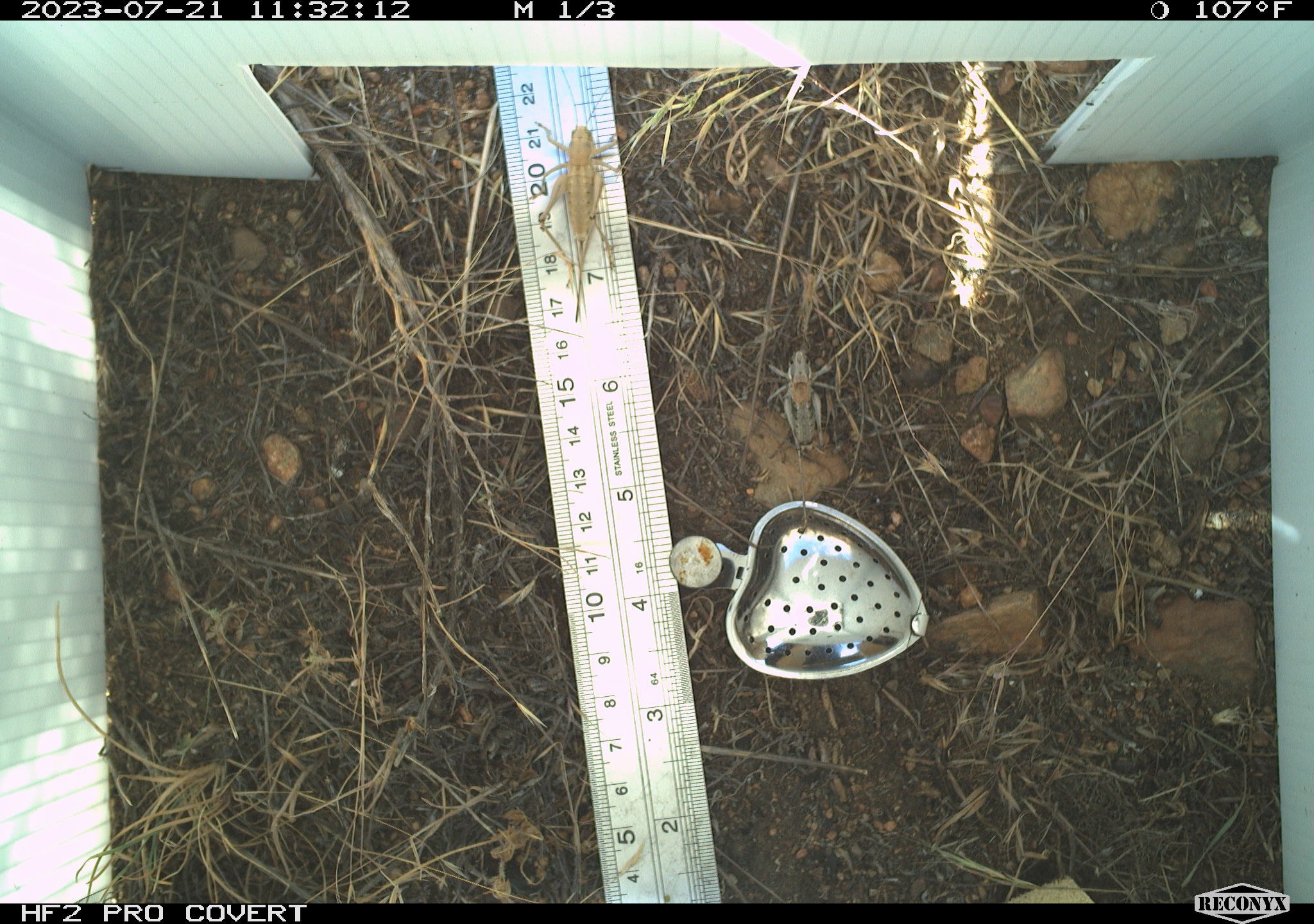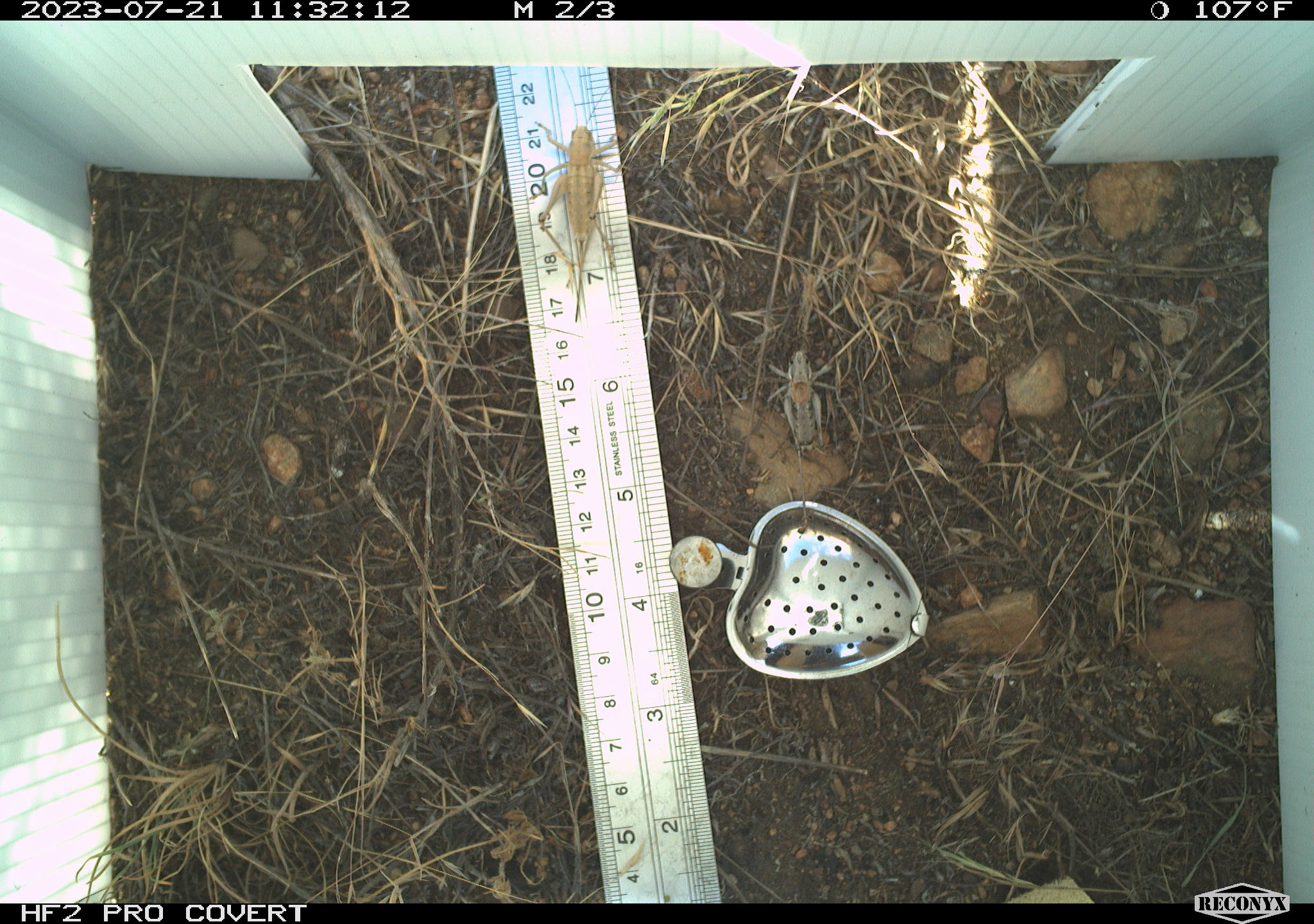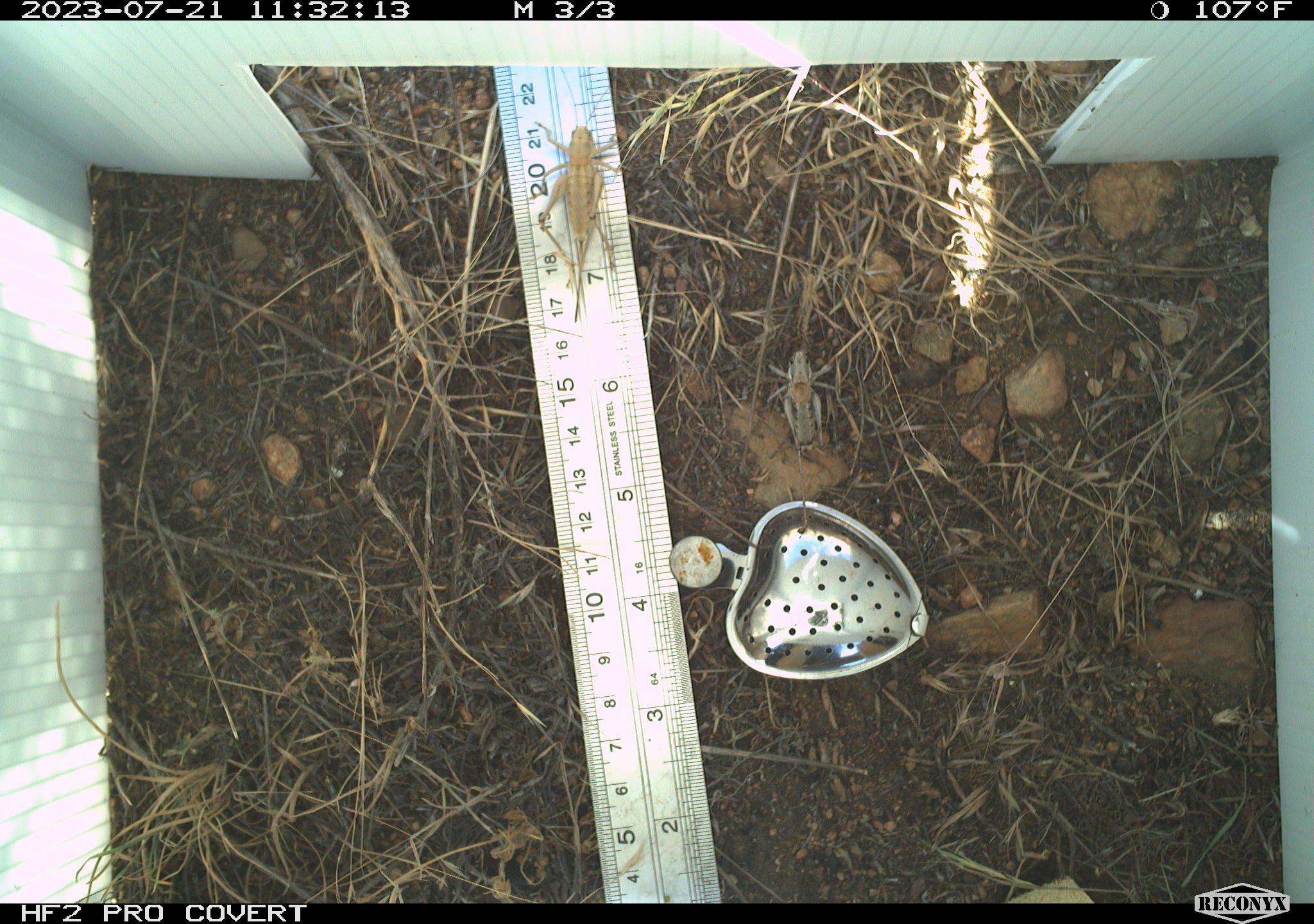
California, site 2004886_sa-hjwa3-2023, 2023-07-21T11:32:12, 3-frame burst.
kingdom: Animalia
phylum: Arthropoda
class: Insecta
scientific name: Insecta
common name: insect